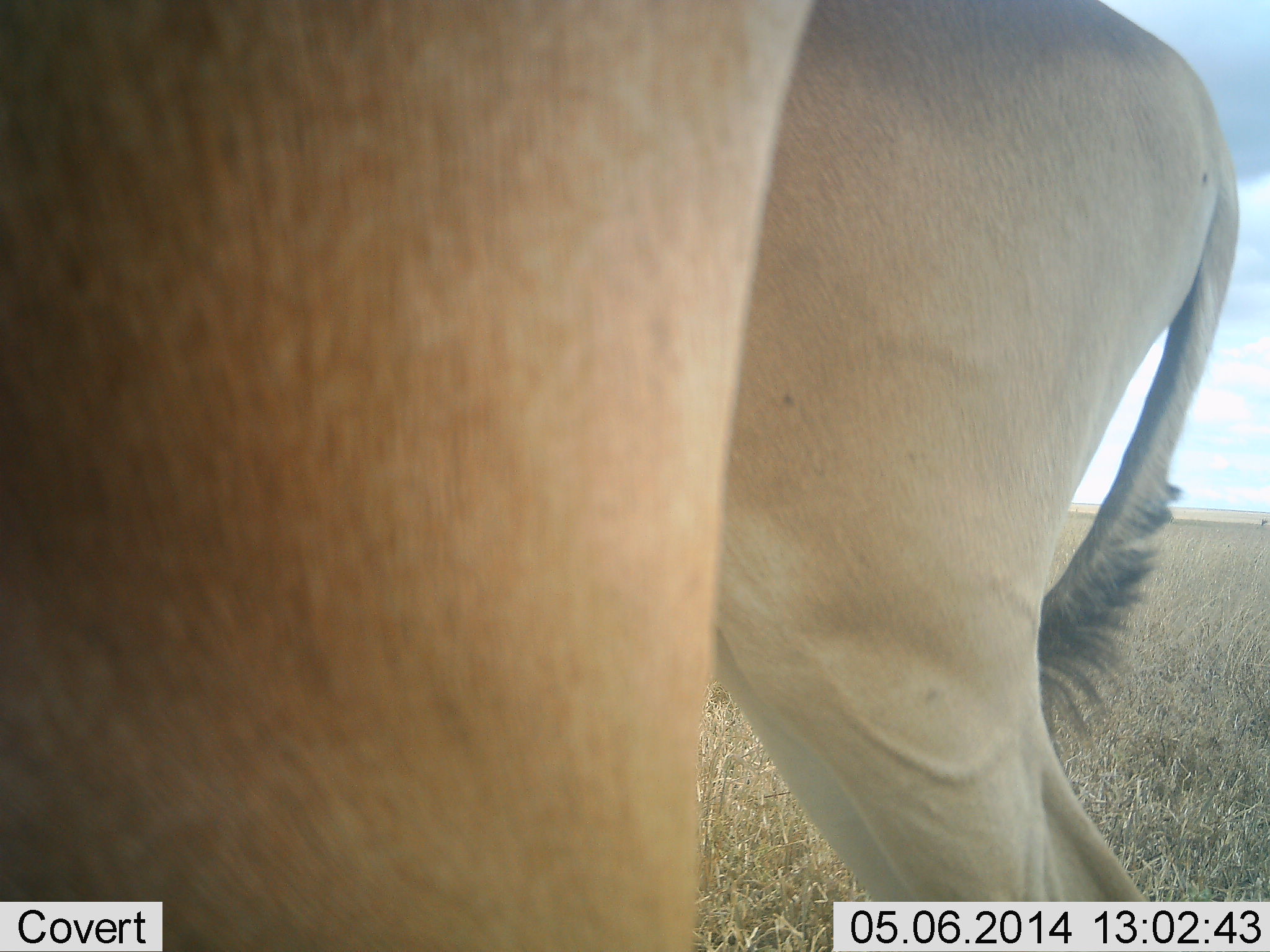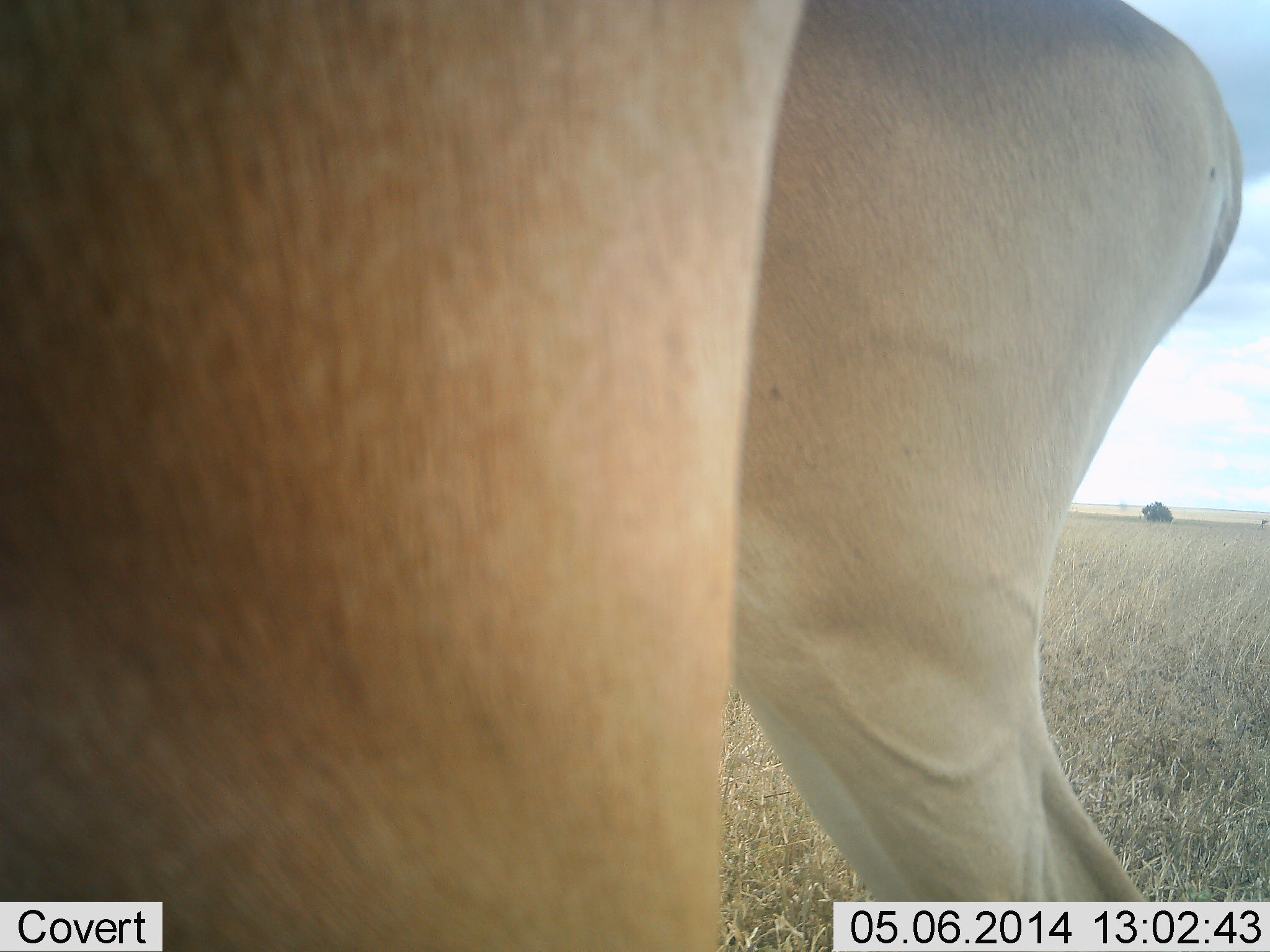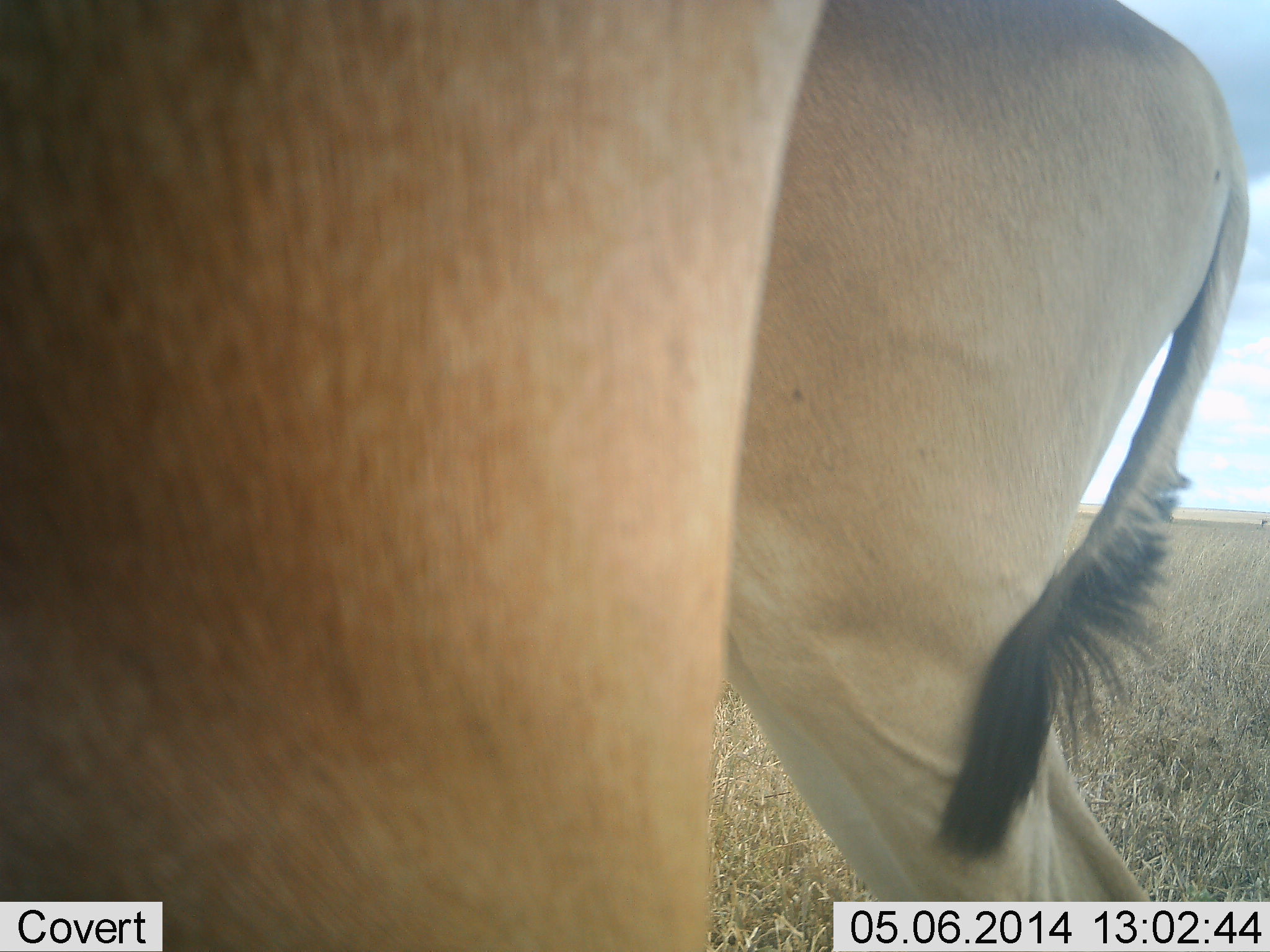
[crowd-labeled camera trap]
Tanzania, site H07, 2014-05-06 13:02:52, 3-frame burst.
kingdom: Animalia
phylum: Chordata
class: Mammalia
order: Artiodactyla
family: Bovidae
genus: Alcelaphus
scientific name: Alcelaphus buselaphus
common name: hartebeest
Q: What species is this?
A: Hartebeest (Alcelaphus buselaphus).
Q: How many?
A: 2.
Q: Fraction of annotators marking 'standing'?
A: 100%.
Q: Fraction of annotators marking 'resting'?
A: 0%.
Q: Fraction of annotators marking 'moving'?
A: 0%.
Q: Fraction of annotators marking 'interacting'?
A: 0%.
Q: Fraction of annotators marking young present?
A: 0%.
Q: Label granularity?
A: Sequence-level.